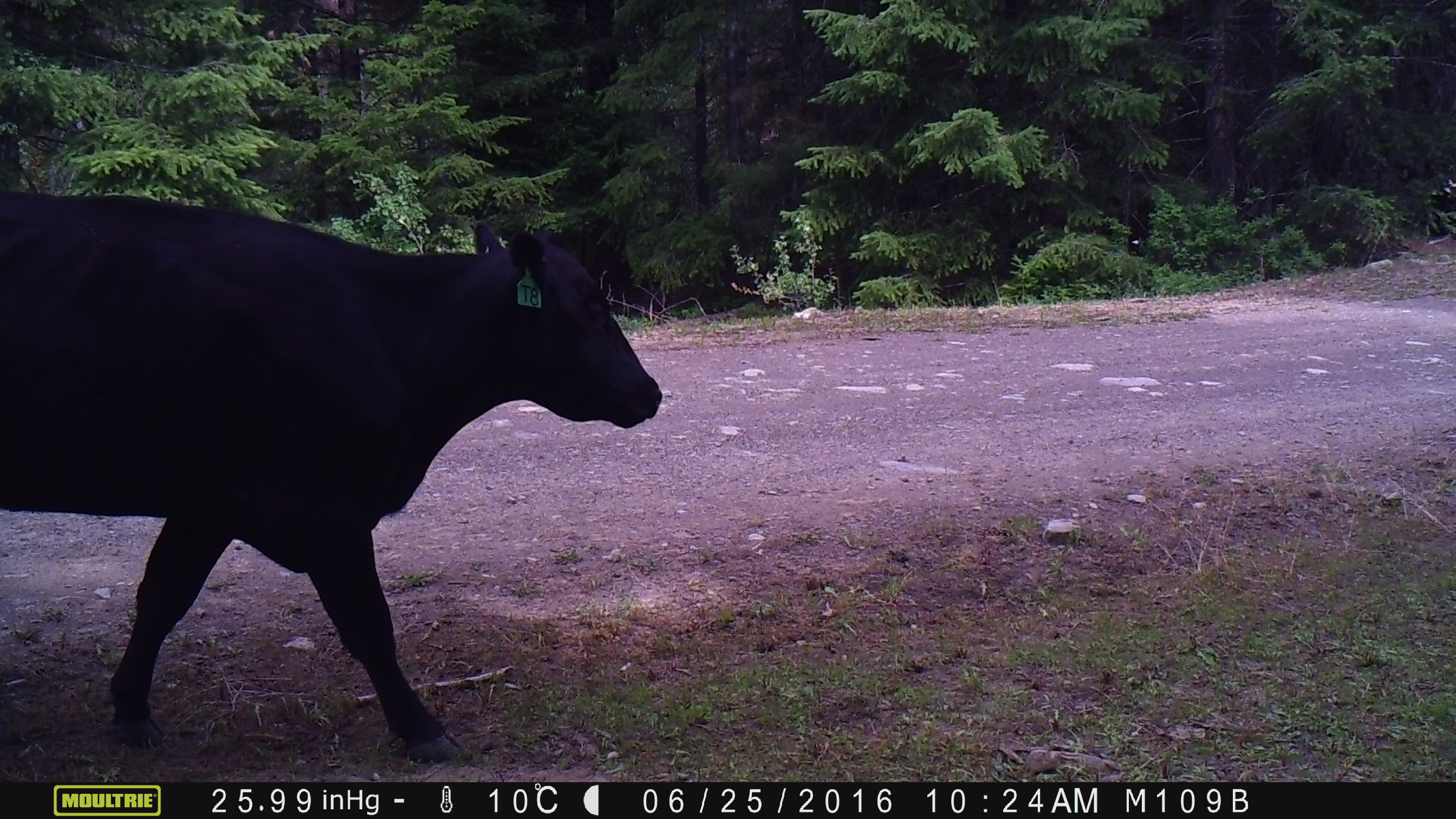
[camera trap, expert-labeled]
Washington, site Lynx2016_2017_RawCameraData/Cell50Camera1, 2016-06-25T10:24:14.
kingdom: Animalia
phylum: Chordata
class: Mammalia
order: Artiodactyla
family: Bovidae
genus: Bos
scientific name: Bos taurus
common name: domestic cattle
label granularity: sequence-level